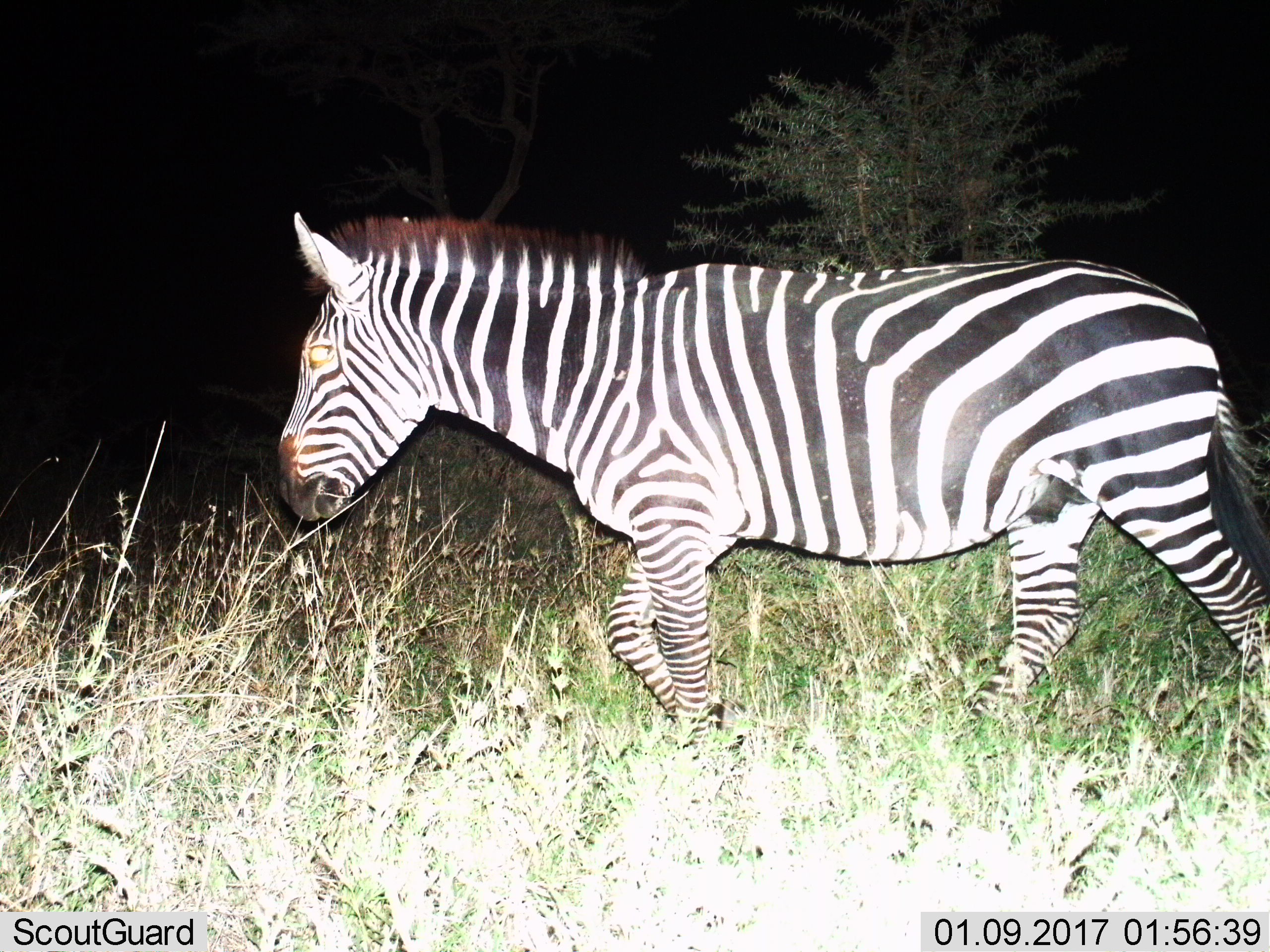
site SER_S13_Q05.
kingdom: Animalia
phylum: Chordata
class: Mammalia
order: Perissodactyla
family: Equidae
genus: Equus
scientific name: Equus quagga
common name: plains zebra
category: zebraplains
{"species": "zebraplains (plains zebra) (Equus quagga)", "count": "1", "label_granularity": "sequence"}